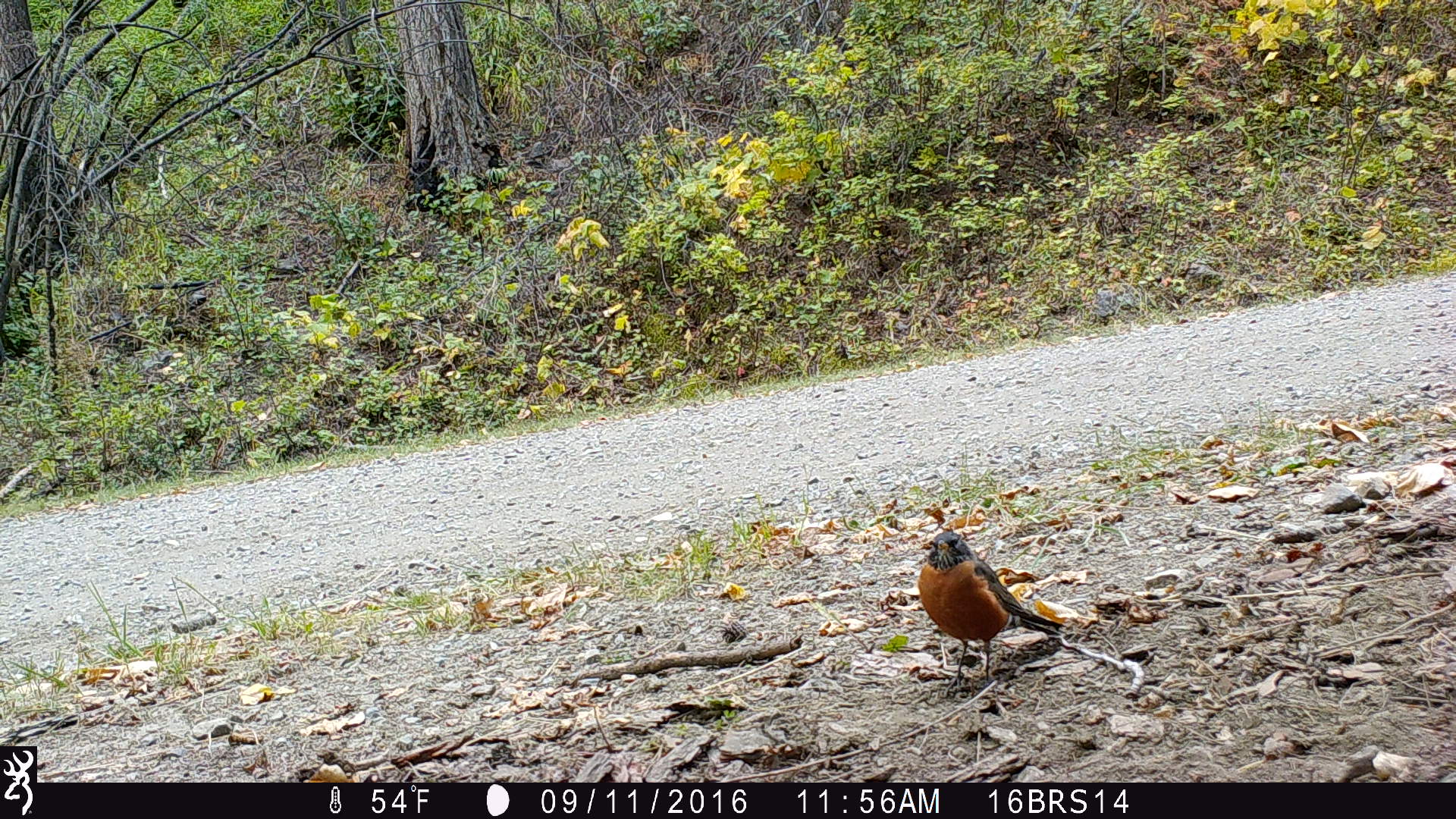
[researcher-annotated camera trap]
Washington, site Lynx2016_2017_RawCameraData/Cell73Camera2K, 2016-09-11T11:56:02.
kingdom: Animalia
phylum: Chordata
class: Aves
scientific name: Aves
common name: birds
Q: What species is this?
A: Aves (birds).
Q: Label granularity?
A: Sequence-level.